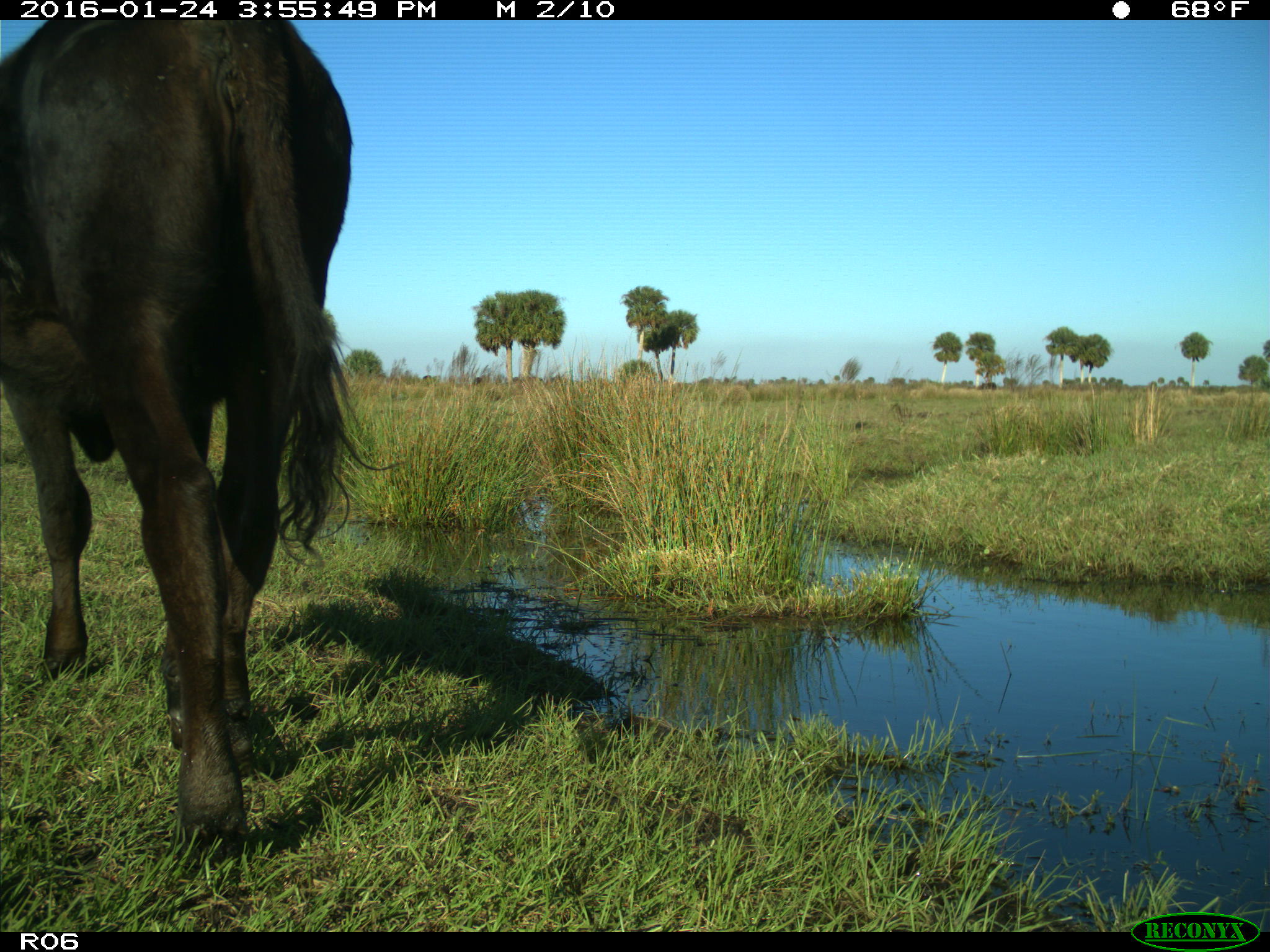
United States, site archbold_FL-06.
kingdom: Animalia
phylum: Chordata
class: Mammalia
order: Artiodactyla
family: Bovidae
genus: Bos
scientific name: Bos taurus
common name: domestic cow